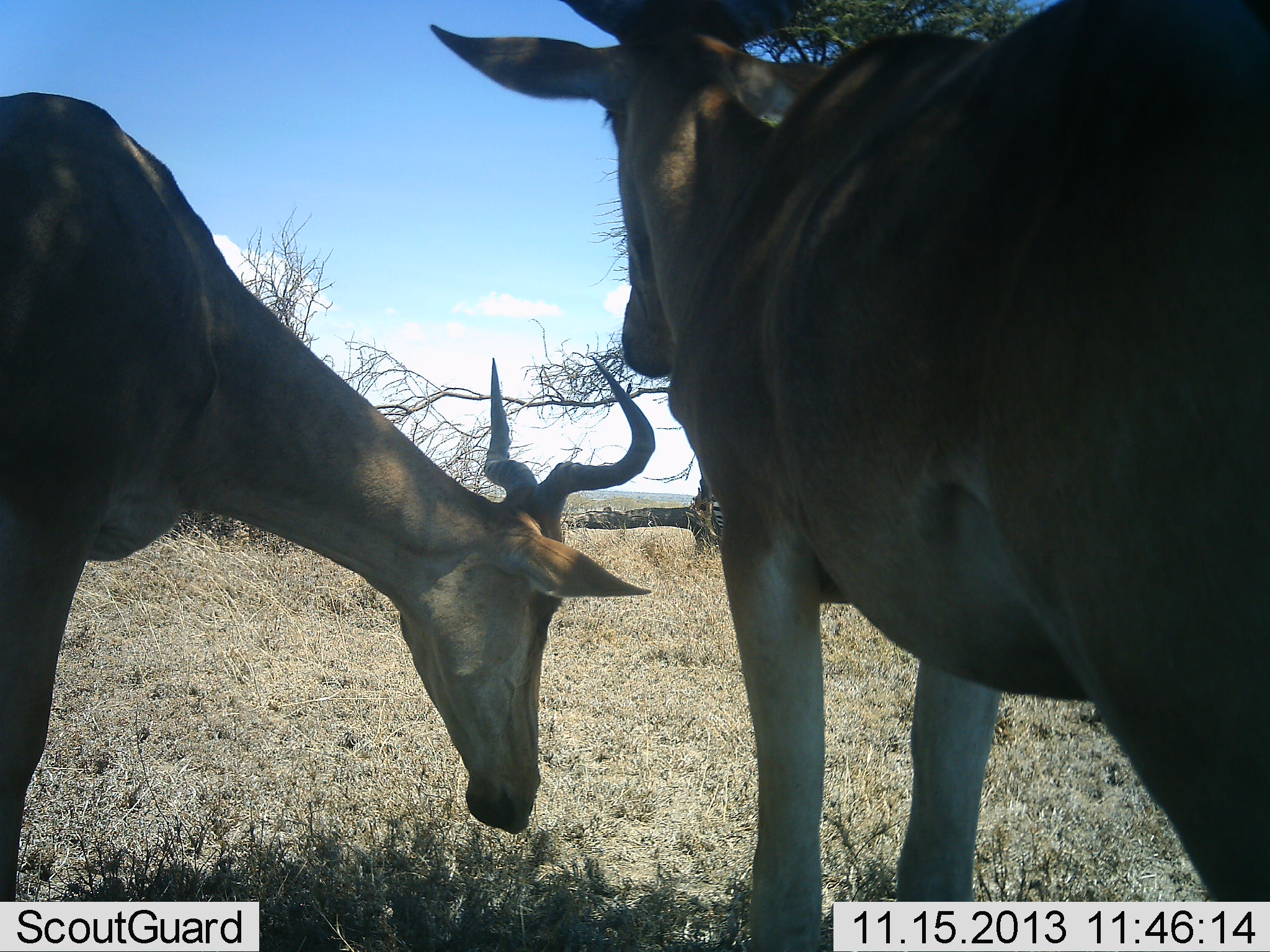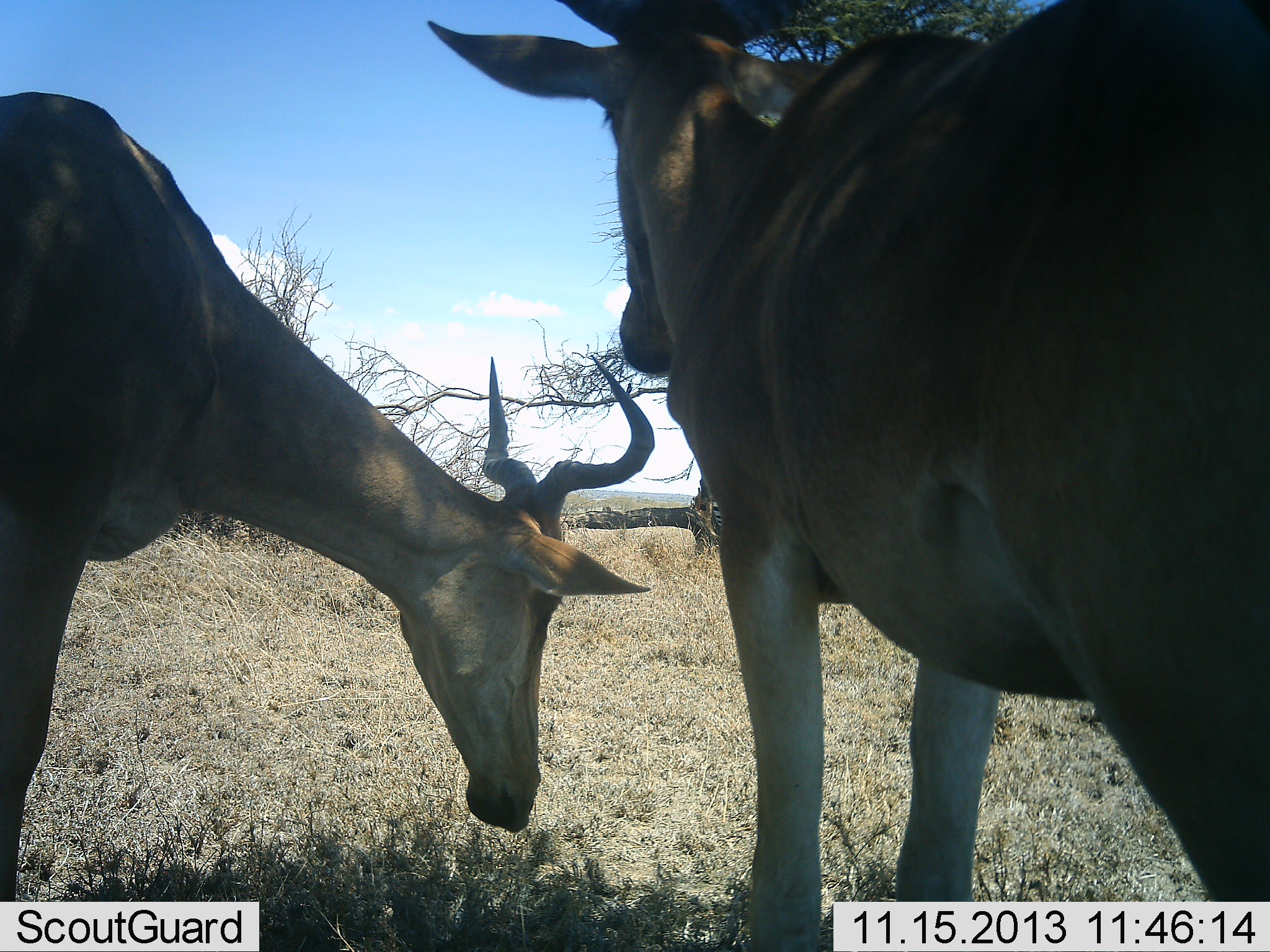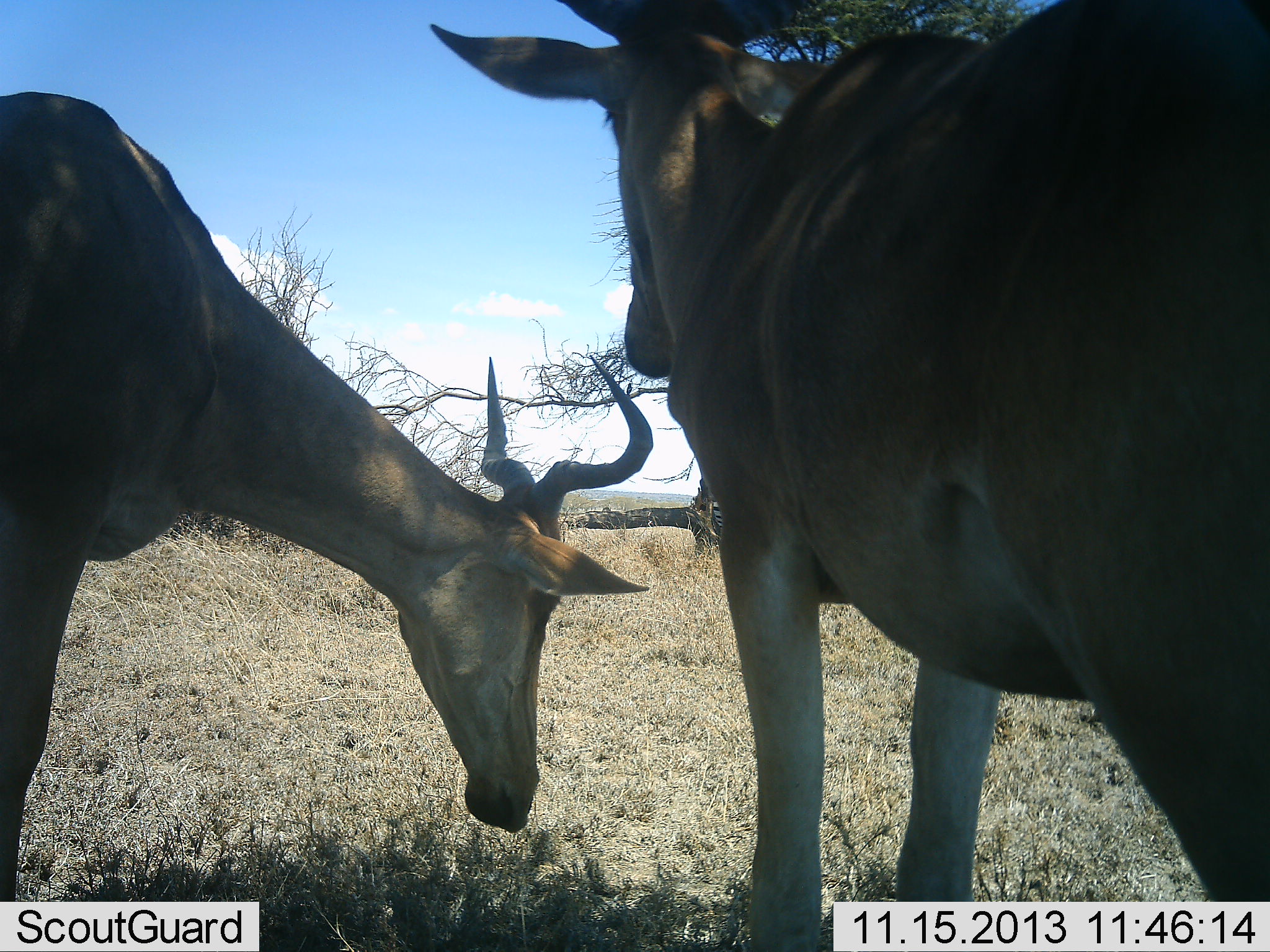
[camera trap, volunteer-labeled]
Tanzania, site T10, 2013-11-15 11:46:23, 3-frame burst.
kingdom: Animalia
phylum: Chordata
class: Mammalia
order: Artiodactyla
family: Bovidae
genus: Alcelaphus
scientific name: Alcelaphus buselaphus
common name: hartebeest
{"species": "hartebeest (Alcelaphus buselaphus)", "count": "2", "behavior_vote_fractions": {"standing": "90%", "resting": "0%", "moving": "0%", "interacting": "10%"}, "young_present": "0%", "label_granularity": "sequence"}